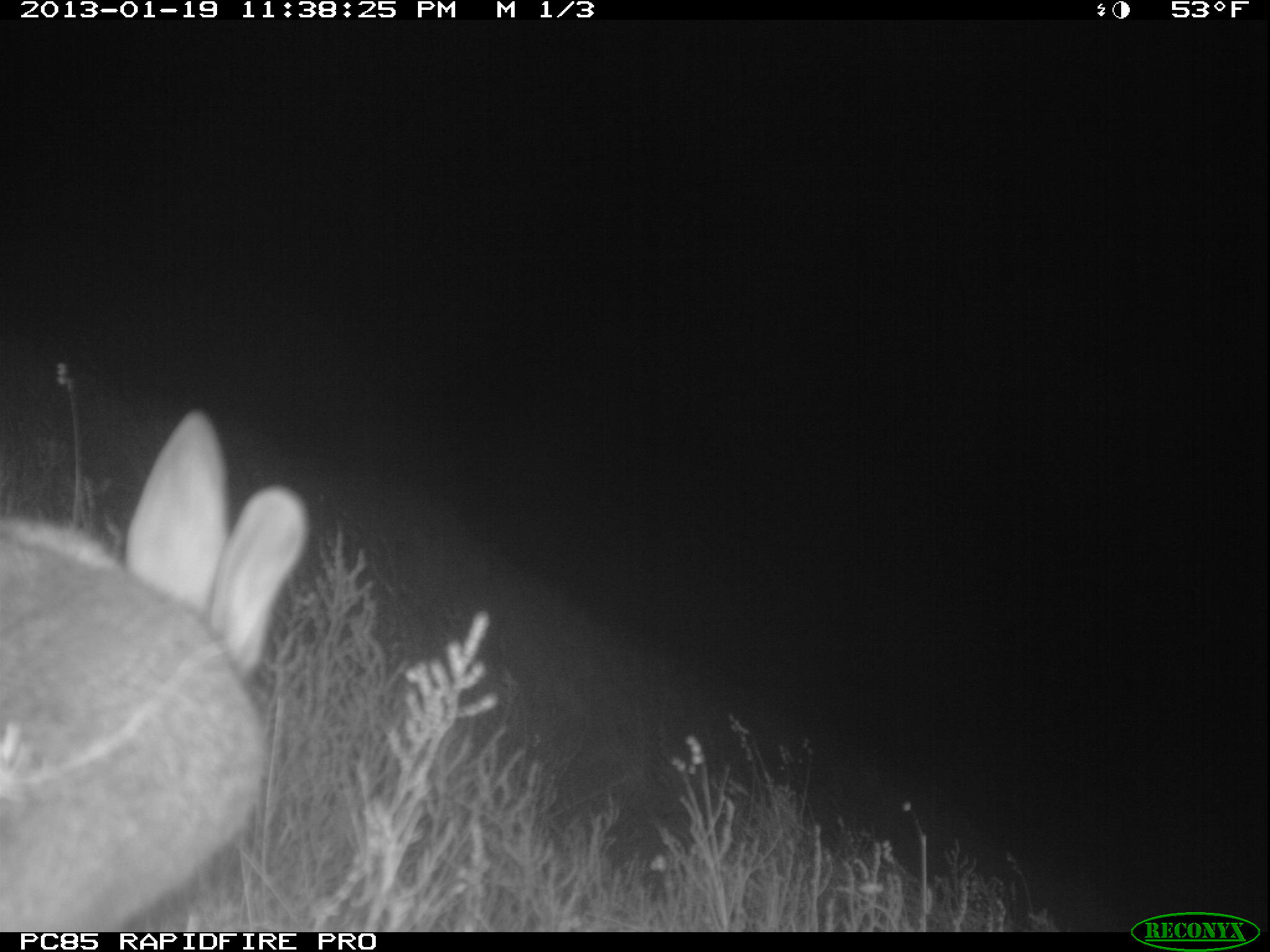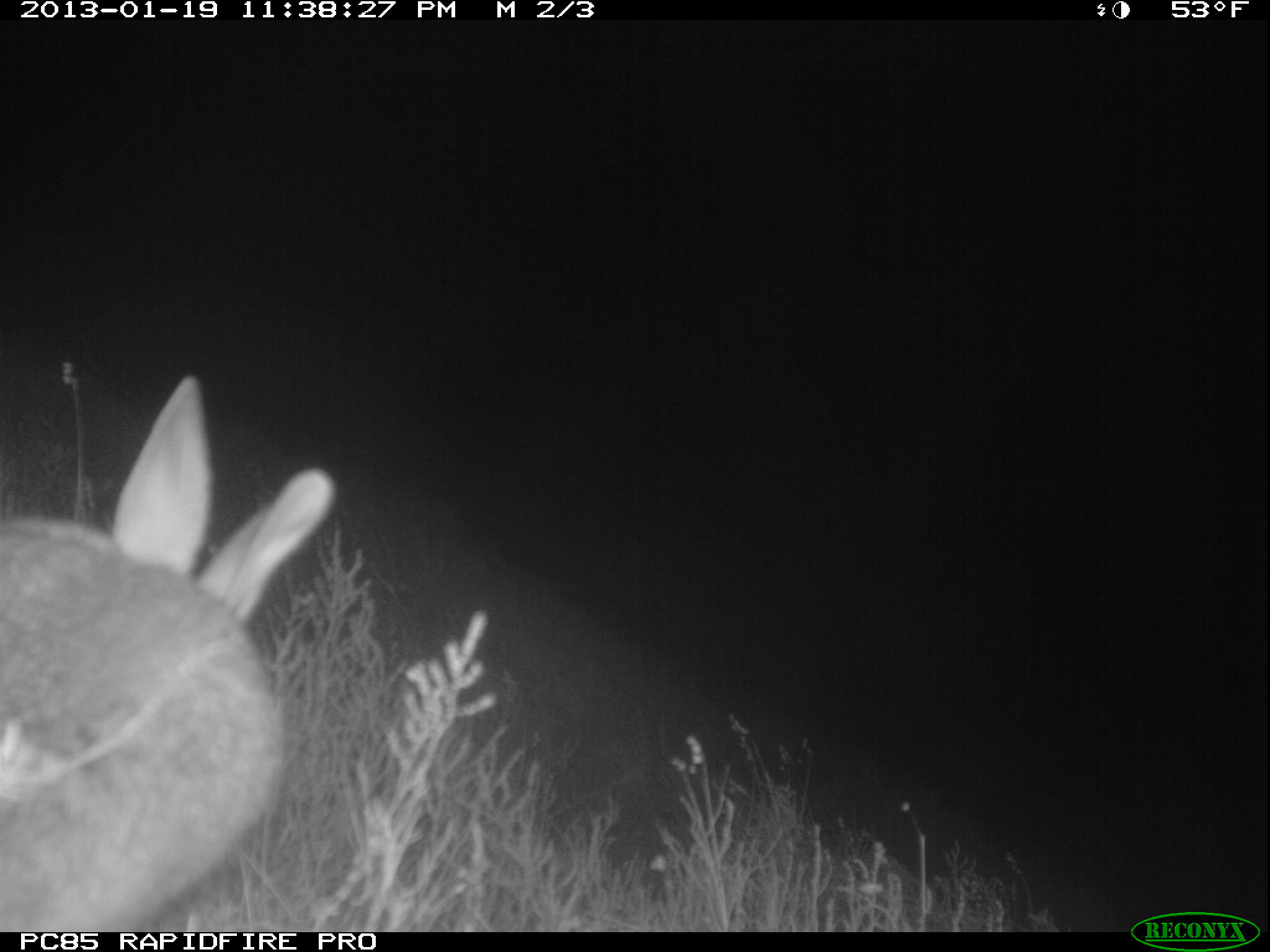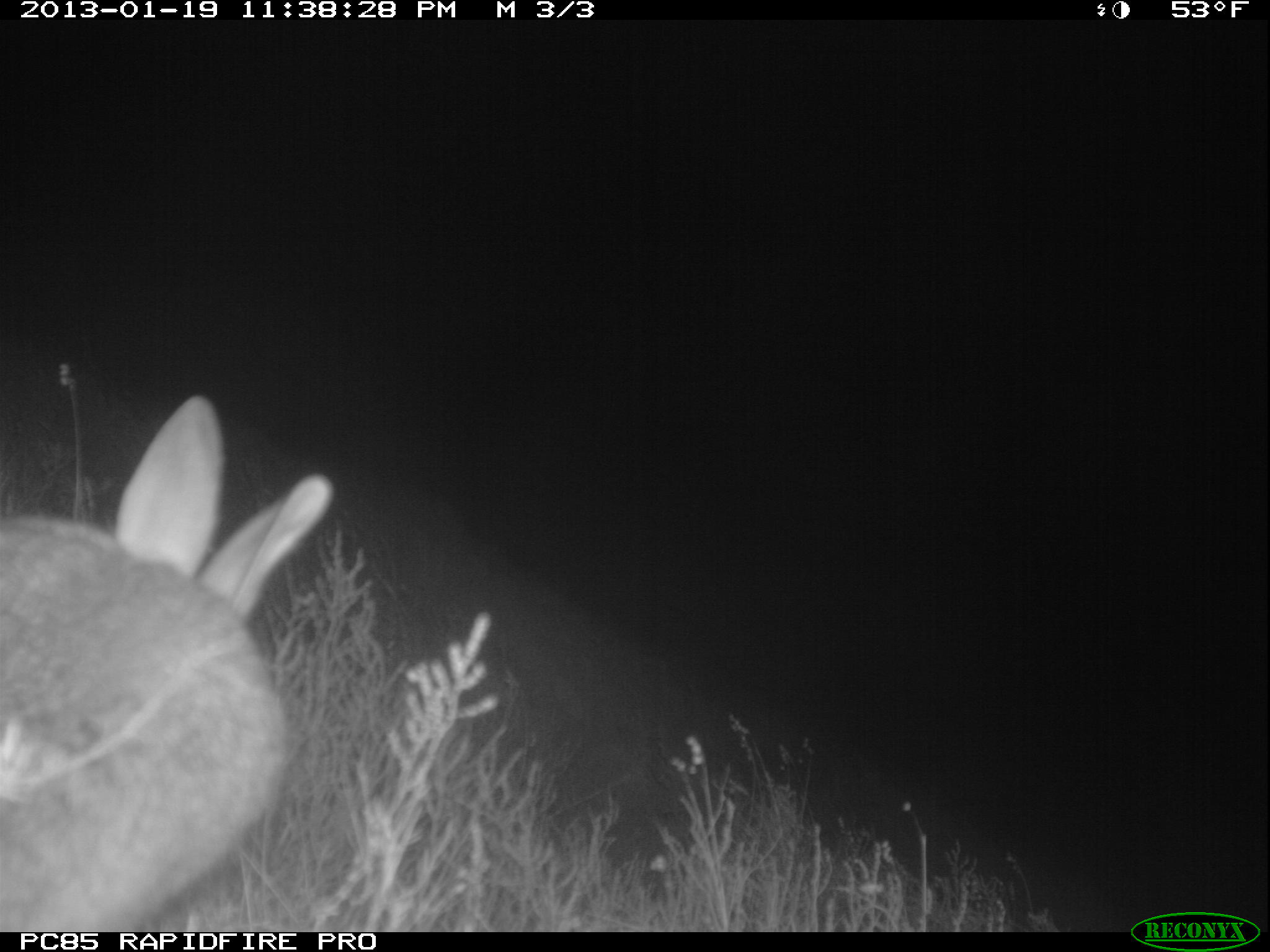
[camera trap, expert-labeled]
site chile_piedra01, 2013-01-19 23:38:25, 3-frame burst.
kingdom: Animalia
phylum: Chordata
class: Mammalia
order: Lagomorpha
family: Leporidae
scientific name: Leporidae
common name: rabbits and hares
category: rabbit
Rabbit (rabbits and hares) (Leporidae).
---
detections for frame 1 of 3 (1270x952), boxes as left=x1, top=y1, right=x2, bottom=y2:
rabbit: left=0, top=407, right=309, bottom=932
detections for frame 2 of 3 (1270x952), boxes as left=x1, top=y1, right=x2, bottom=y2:
rabbit: left=0, top=372, right=332, bottom=933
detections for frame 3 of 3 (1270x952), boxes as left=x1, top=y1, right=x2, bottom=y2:
rabbit: left=0, top=391, right=331, bottom=932